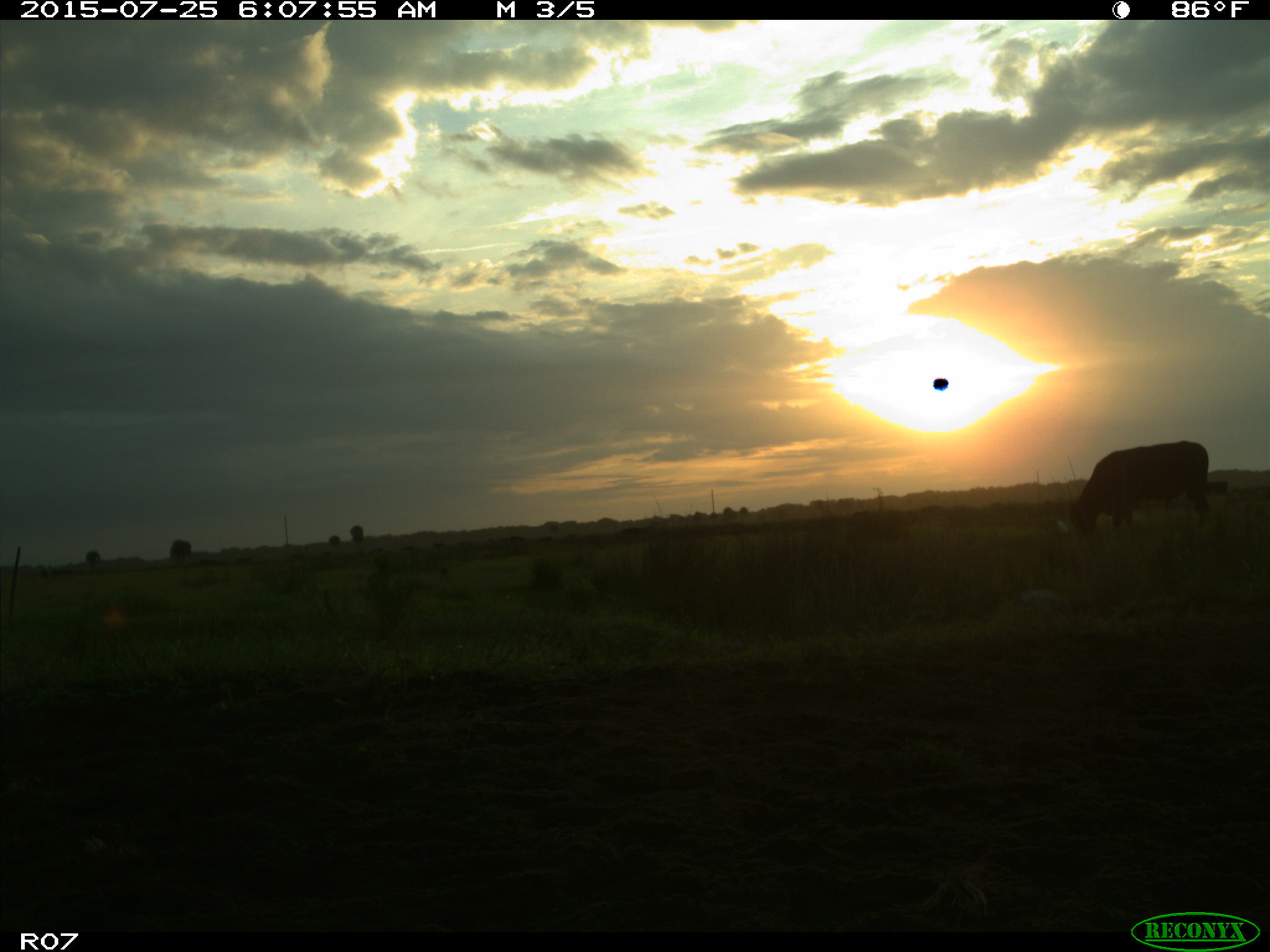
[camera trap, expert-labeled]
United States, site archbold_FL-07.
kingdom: Animalia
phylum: Chordata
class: Mammalia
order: Artiodactyla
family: Bovidae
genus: Bos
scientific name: Bos taurus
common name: domestic cow